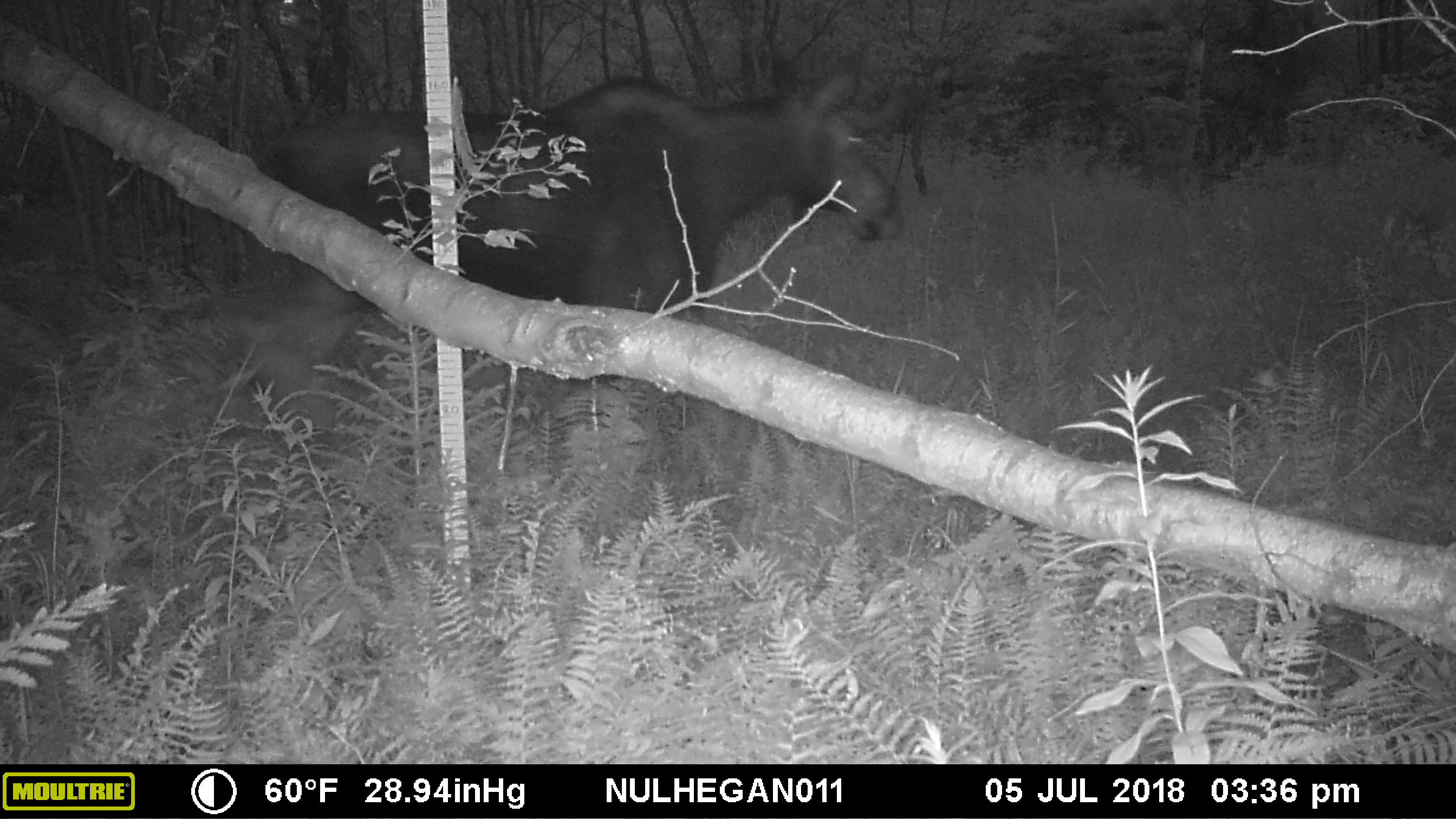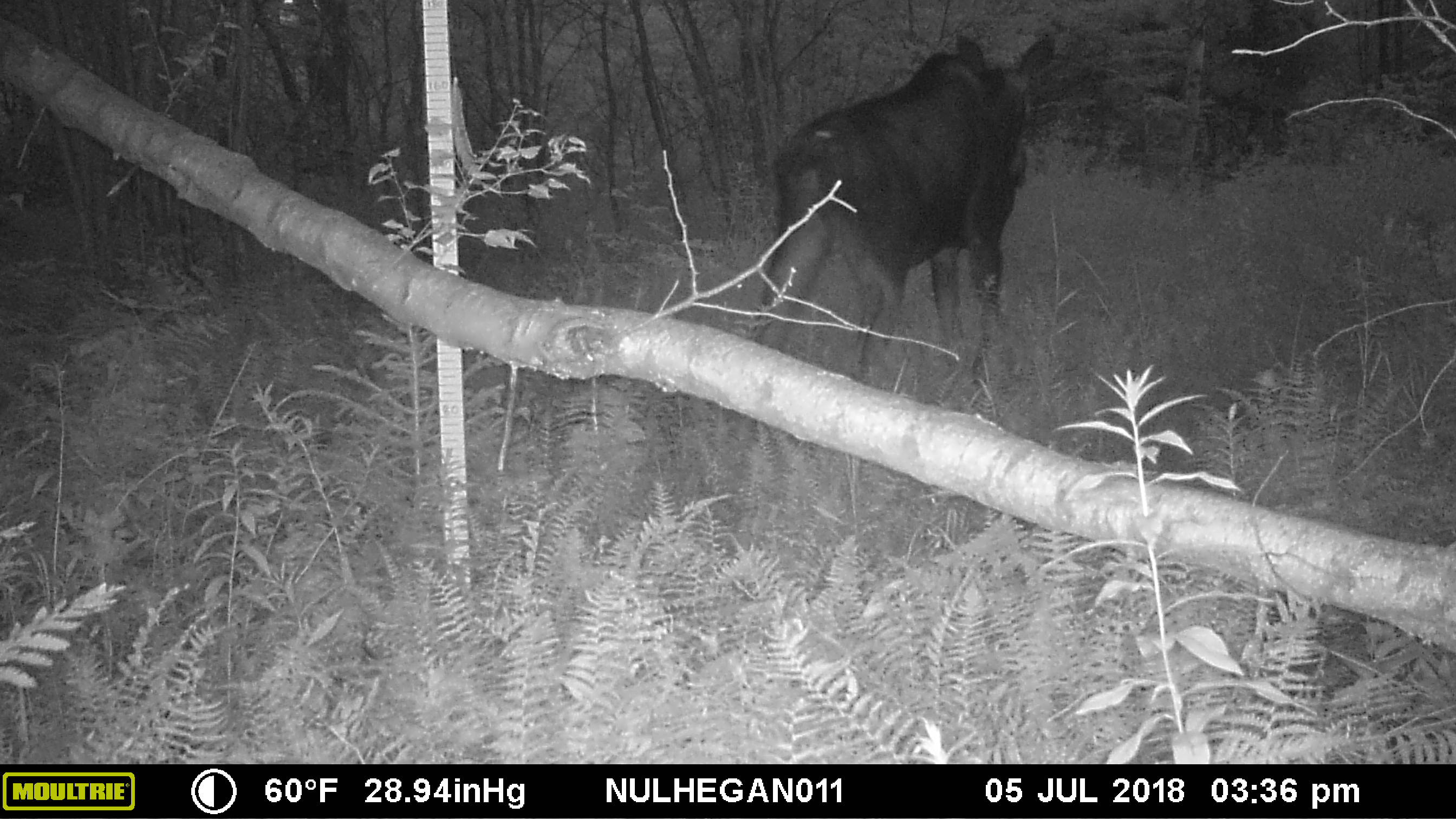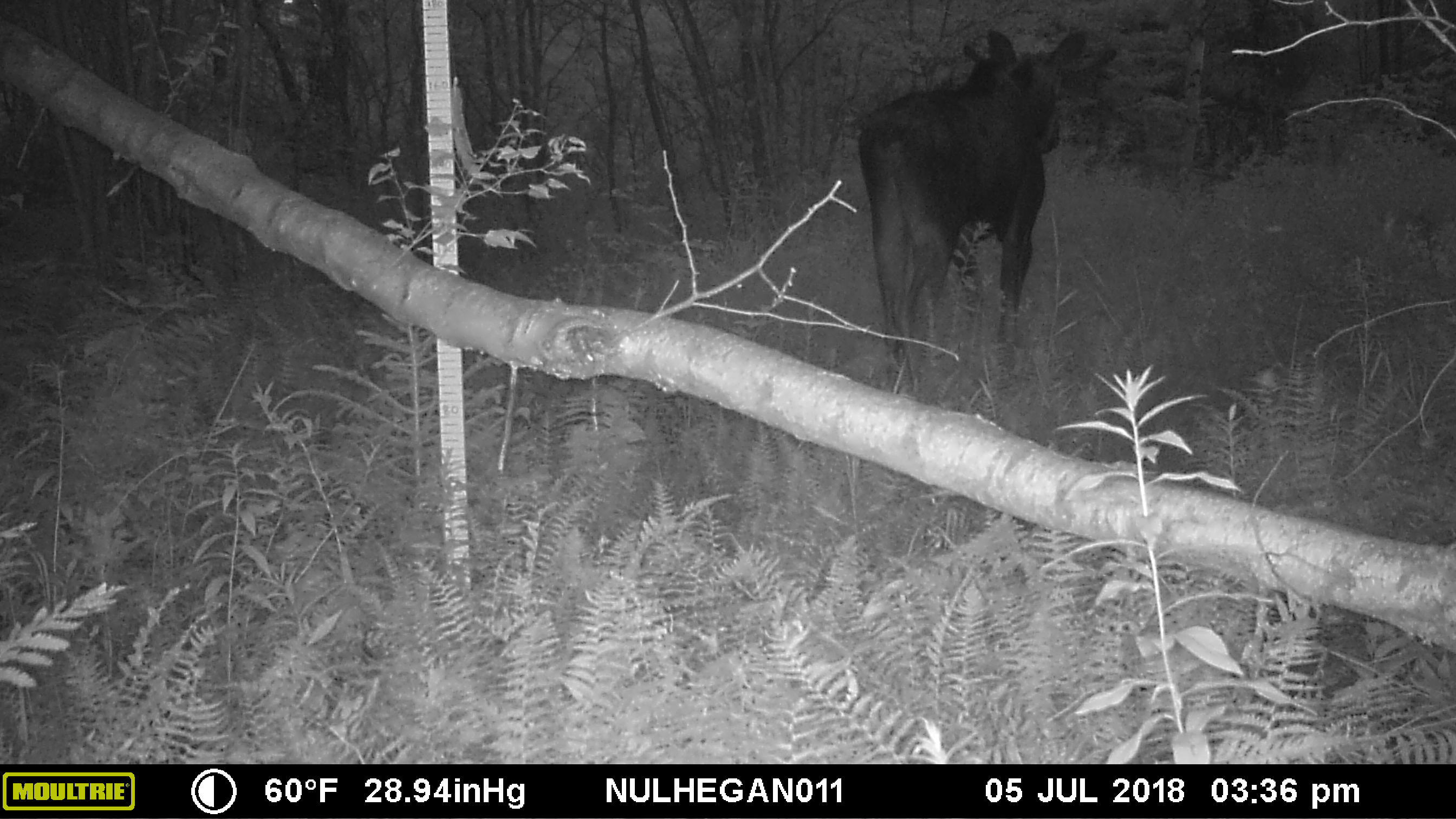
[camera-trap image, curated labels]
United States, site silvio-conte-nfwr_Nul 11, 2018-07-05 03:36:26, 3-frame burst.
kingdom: Animalia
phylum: Chordata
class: Mammalia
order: Artiodactyla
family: Cervidae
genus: Alces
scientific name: Alces alces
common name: moose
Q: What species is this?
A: Moose (Alces alces).